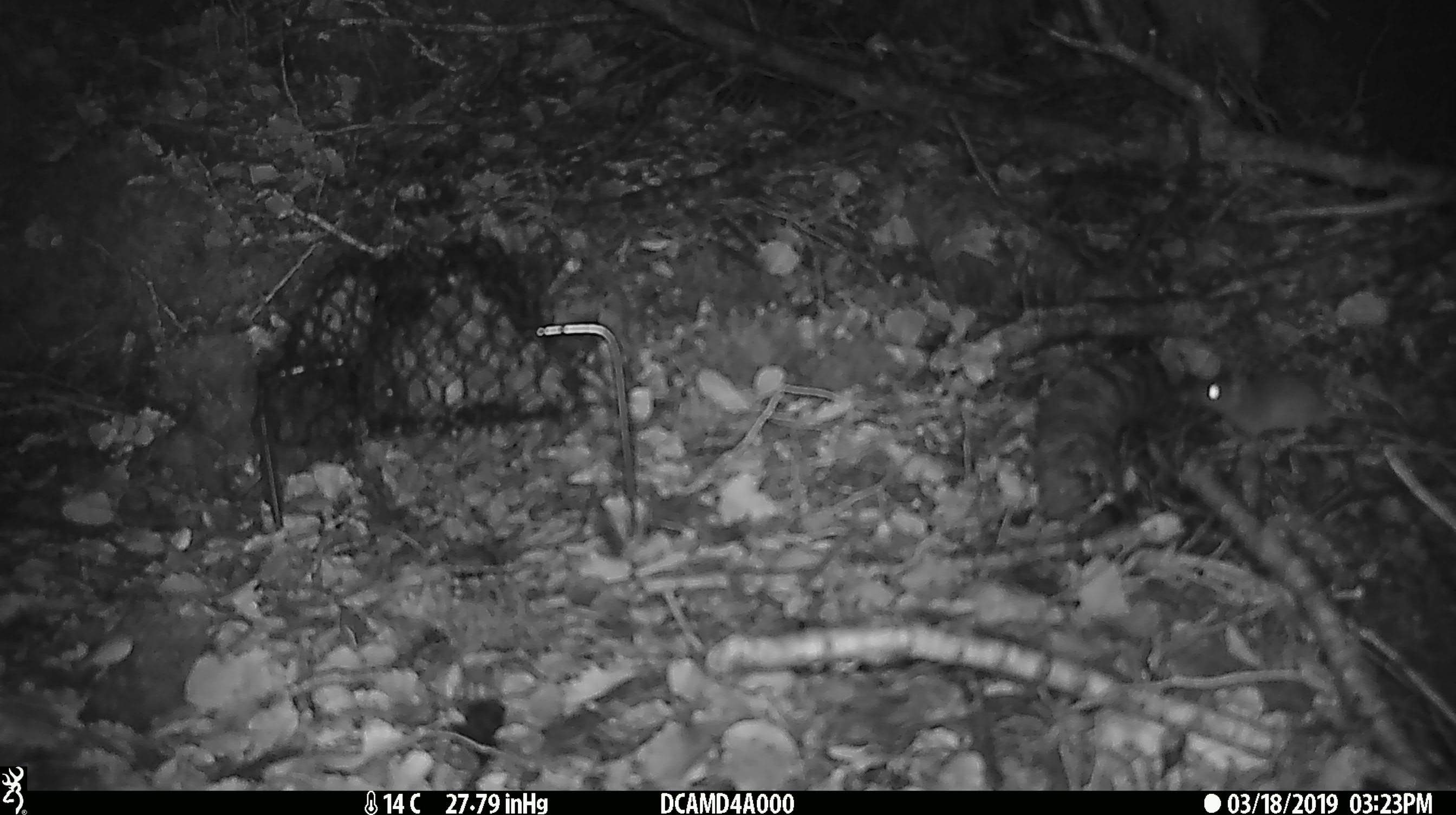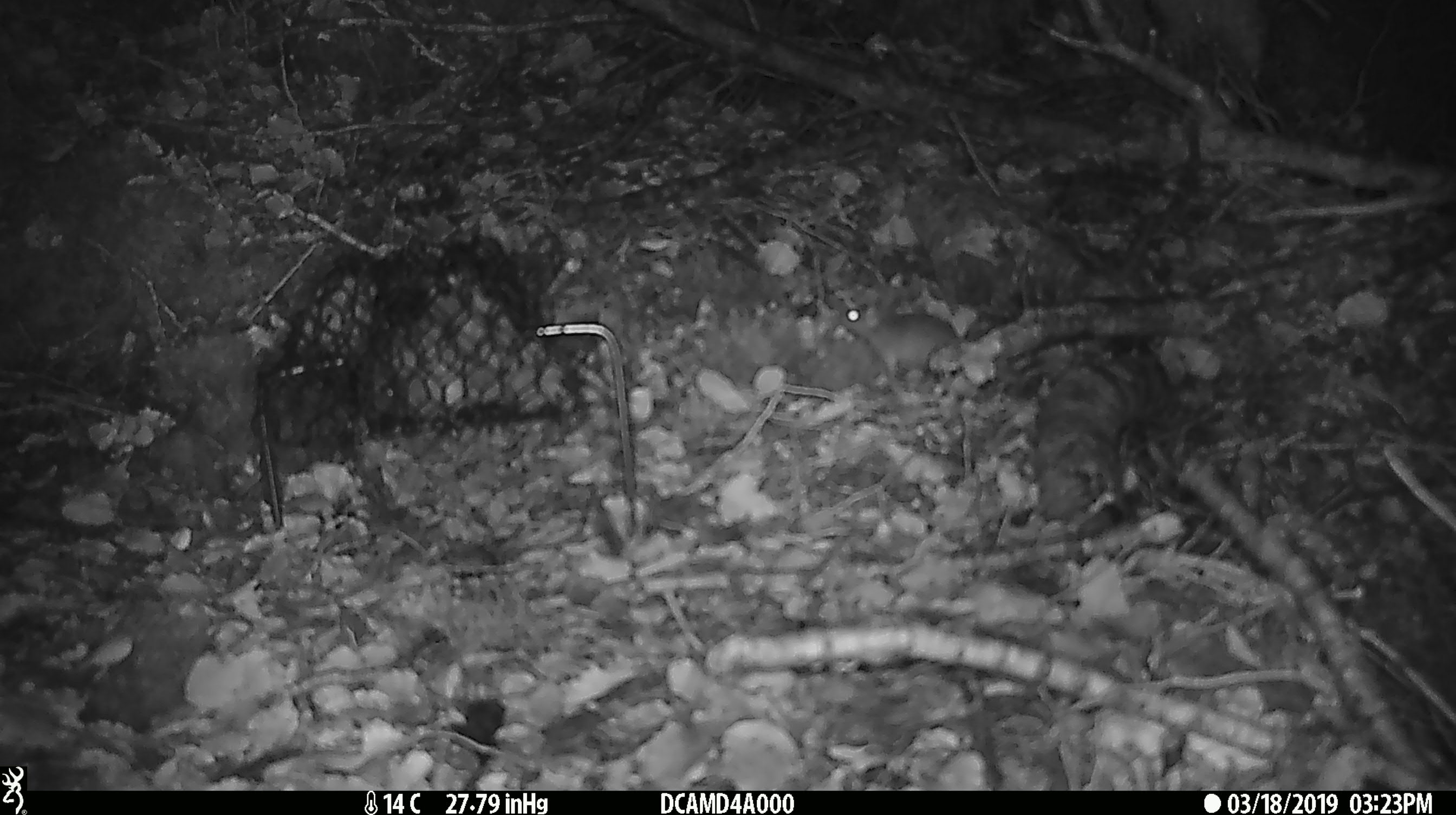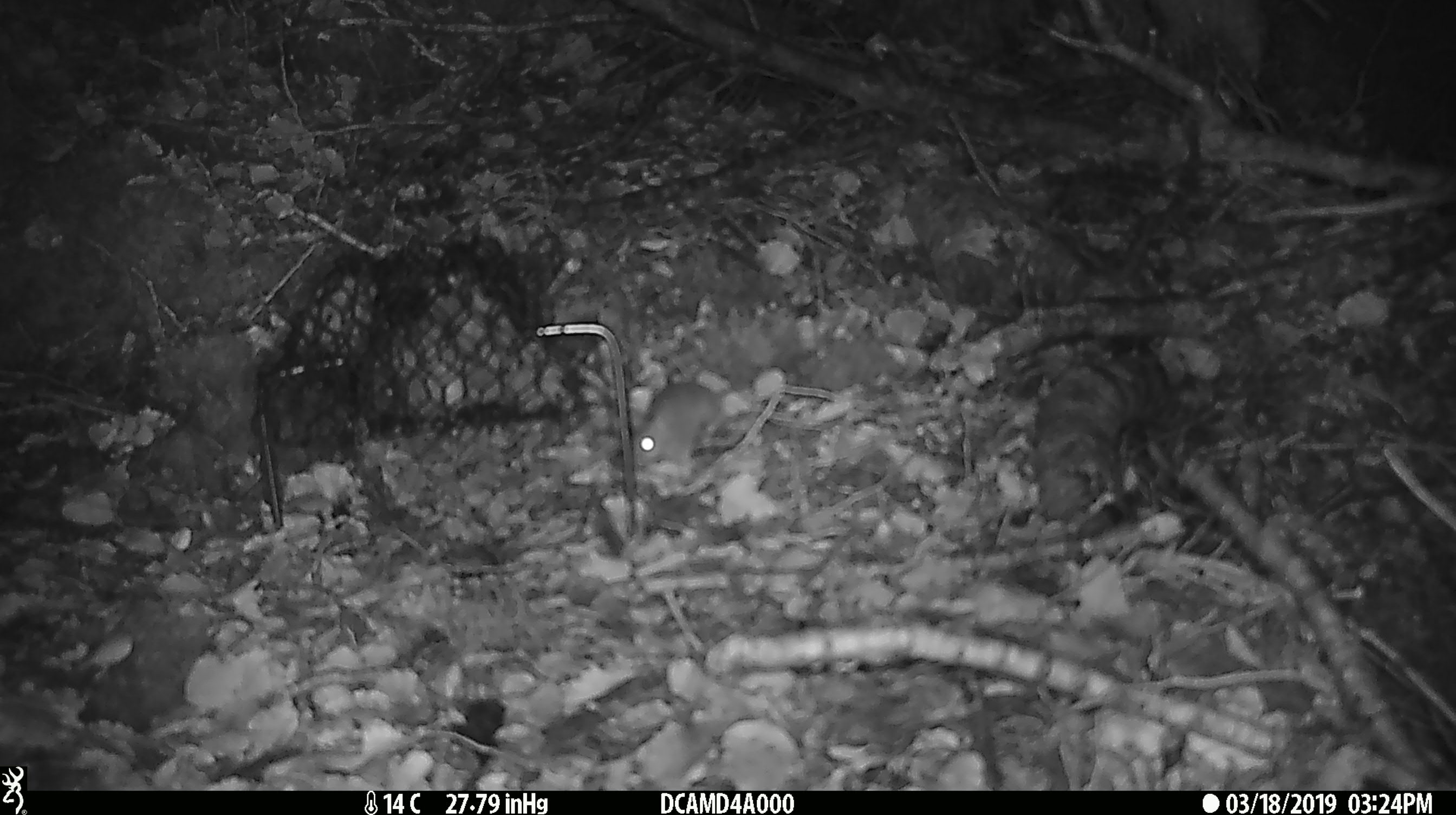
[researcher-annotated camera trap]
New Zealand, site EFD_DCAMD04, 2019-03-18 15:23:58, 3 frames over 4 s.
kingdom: Animalia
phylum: Chordata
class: Mammalia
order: Rodentia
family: Muridae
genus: Mus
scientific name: Mus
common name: mouse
Mouse (Mus).